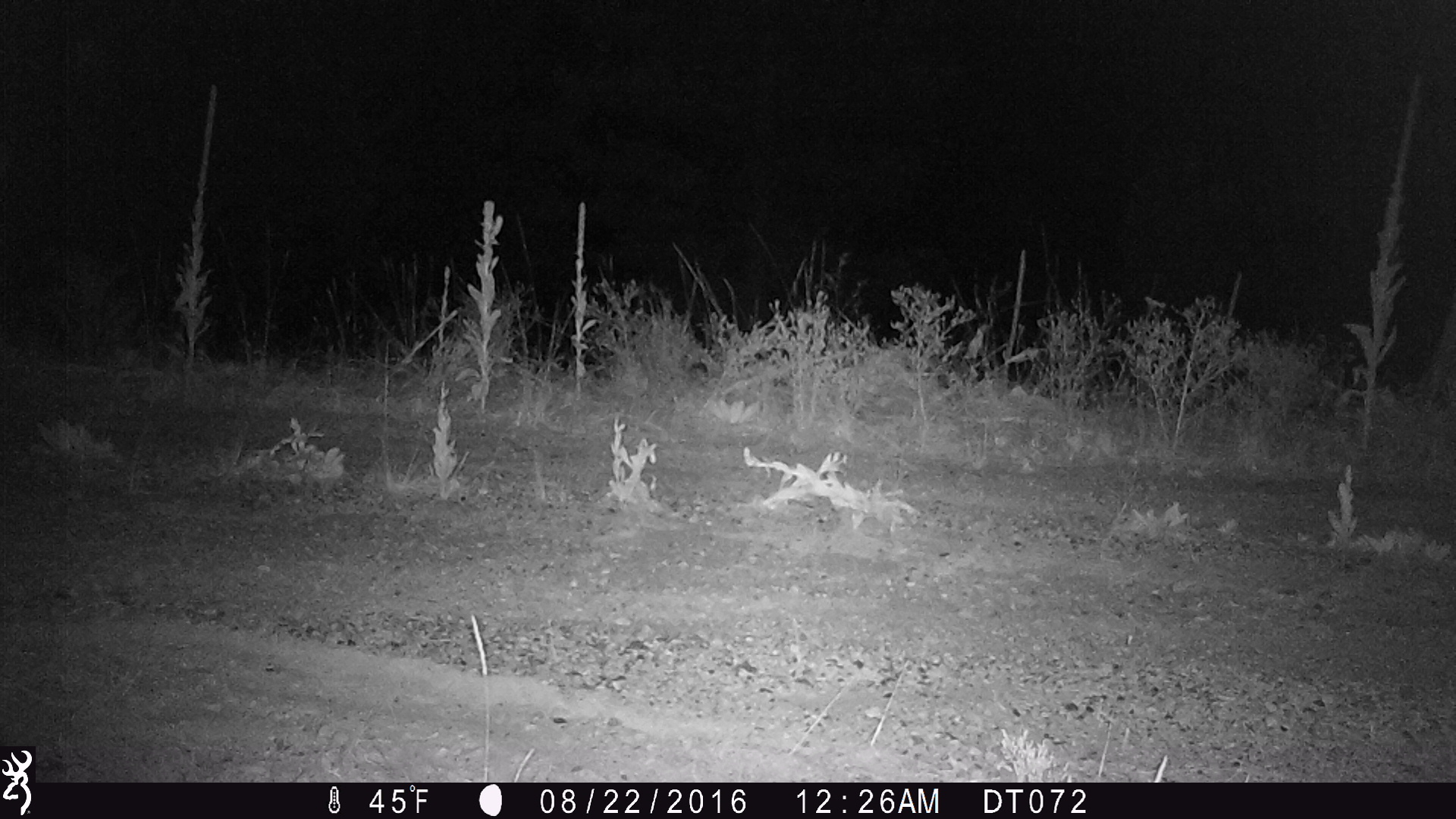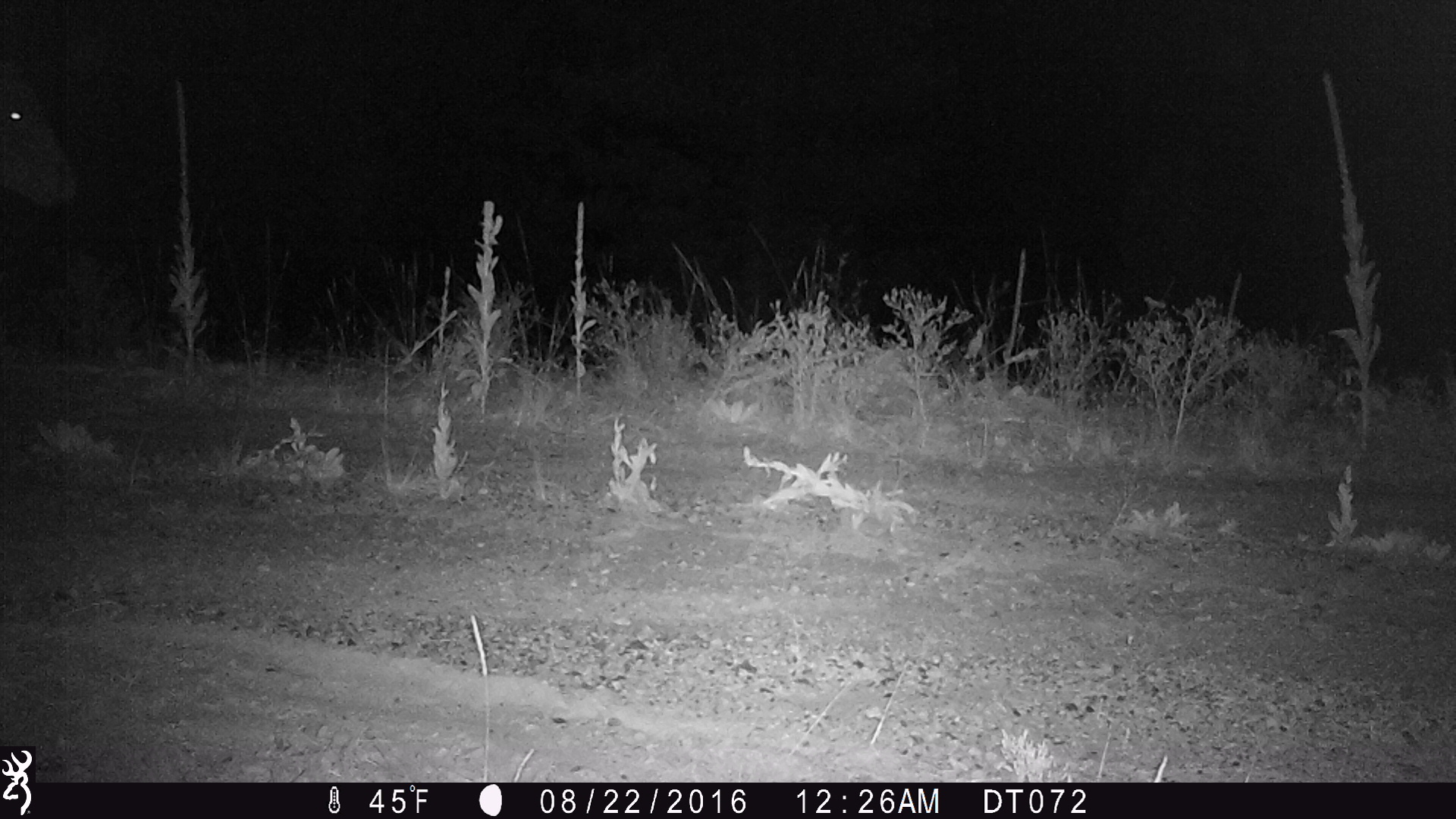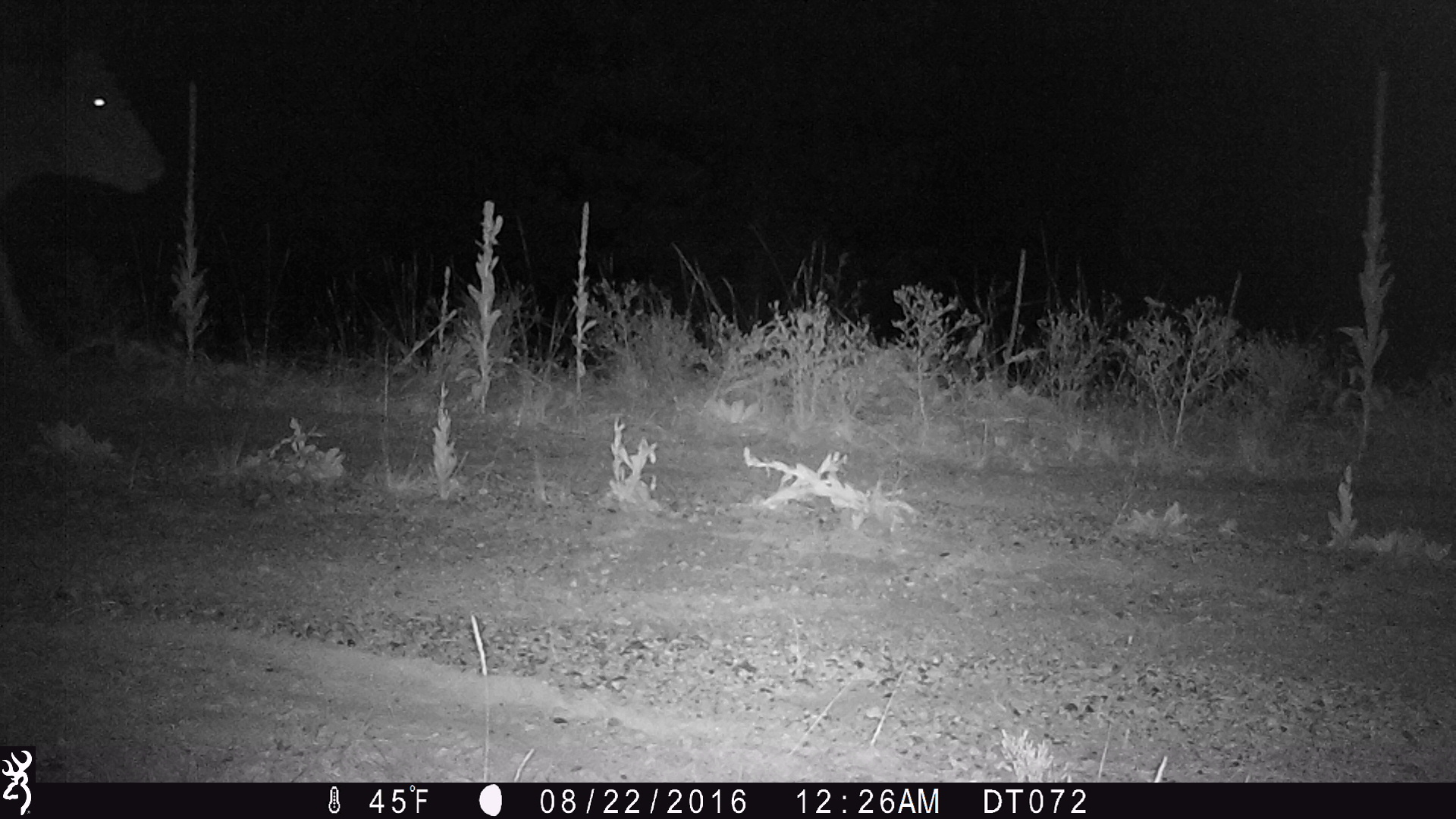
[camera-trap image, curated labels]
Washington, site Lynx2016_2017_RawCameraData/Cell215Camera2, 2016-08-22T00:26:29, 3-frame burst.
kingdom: Animalia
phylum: Chordata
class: Mammalia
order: Artiodactyla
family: Bovidae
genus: Bos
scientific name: Bos taurus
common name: domestic cattle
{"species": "domestic cattle (Bos taurus)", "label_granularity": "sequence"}